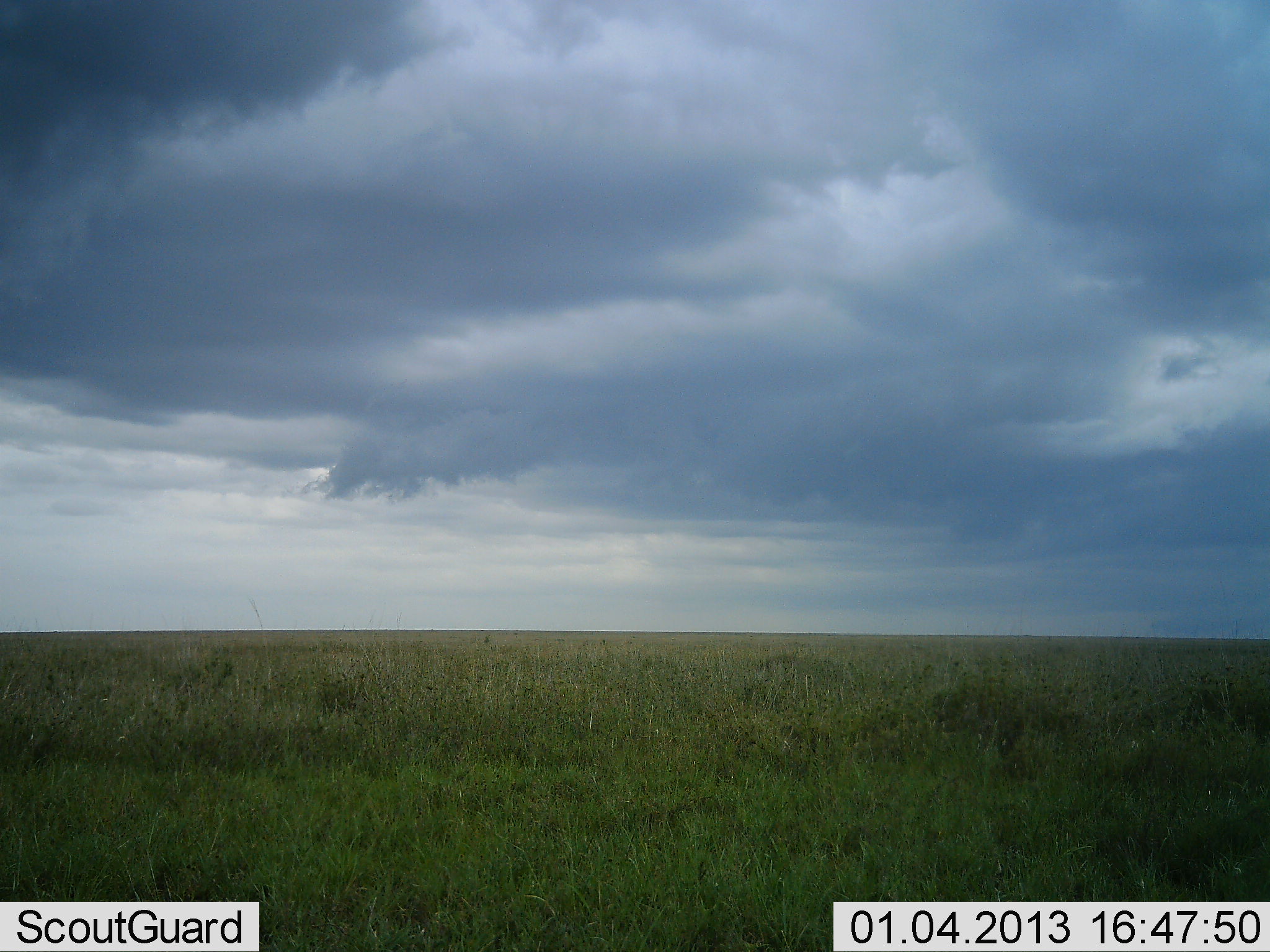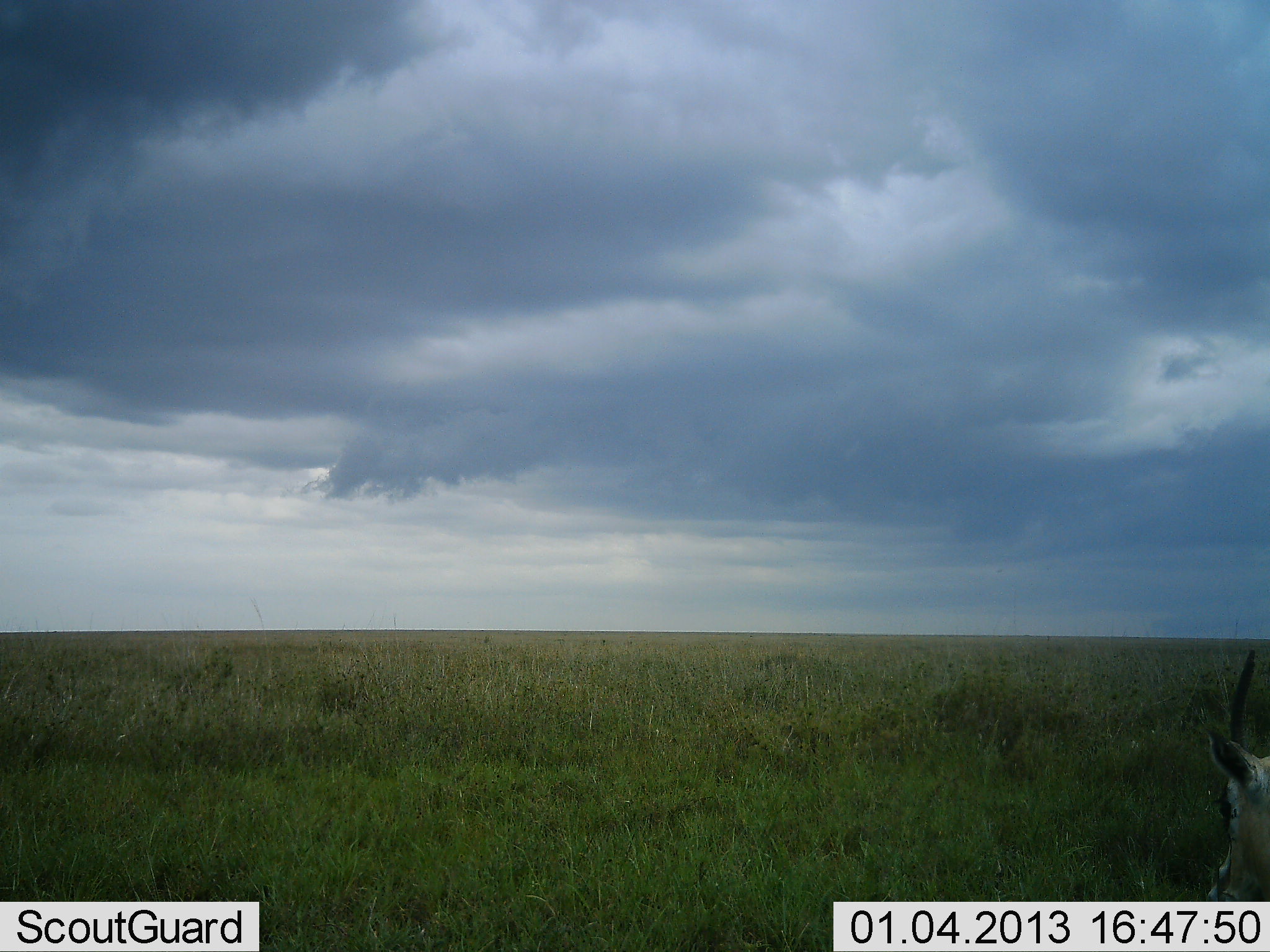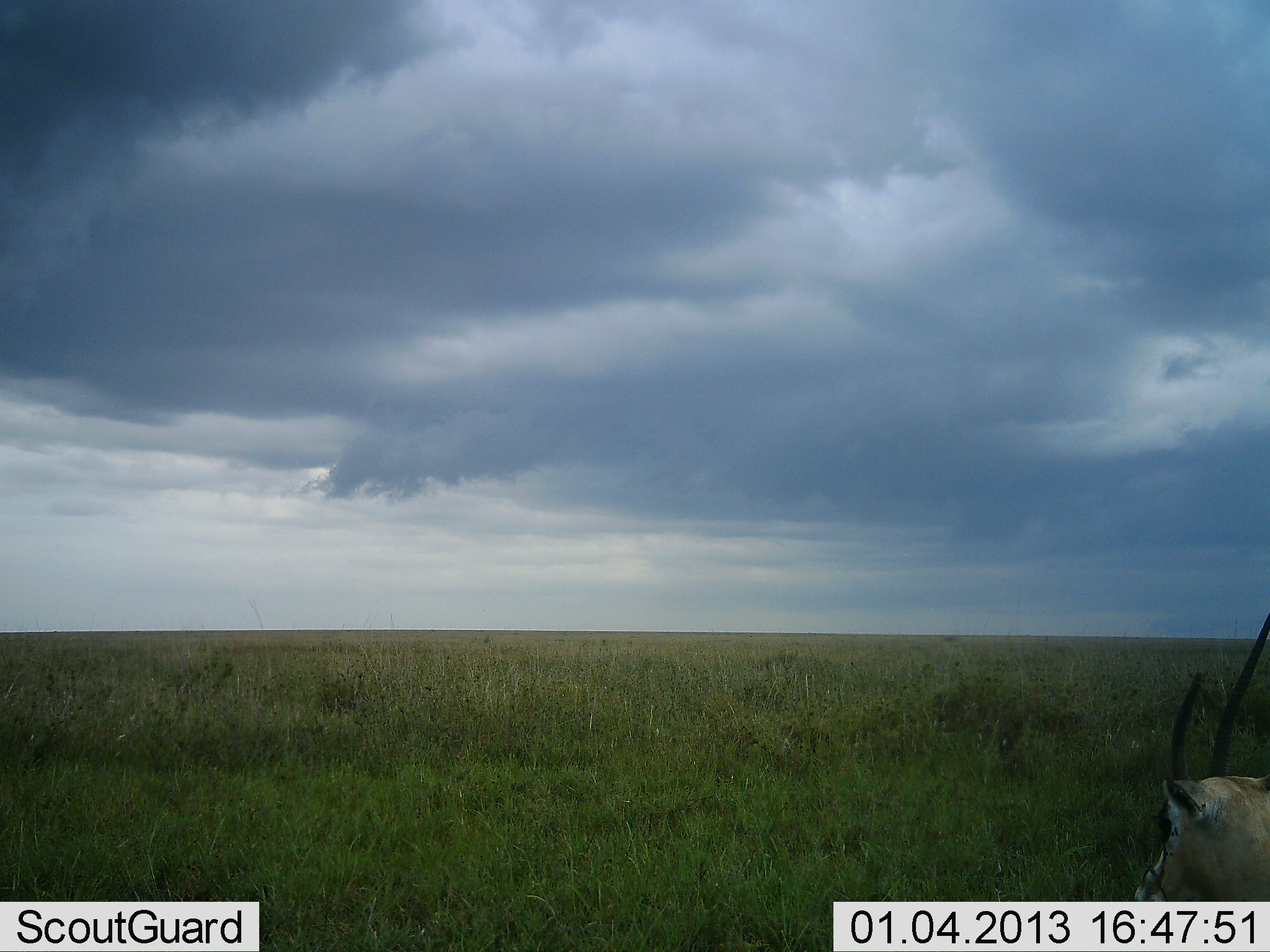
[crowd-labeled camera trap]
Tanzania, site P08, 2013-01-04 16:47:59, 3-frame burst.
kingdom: Animalia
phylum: Chordata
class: Mammalia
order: Artiodactyla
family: Bovidae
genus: Nanger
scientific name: Nanger granti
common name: grant's gazelle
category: gazellegrants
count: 1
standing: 32%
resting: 0%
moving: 60%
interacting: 0%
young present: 0%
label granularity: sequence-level